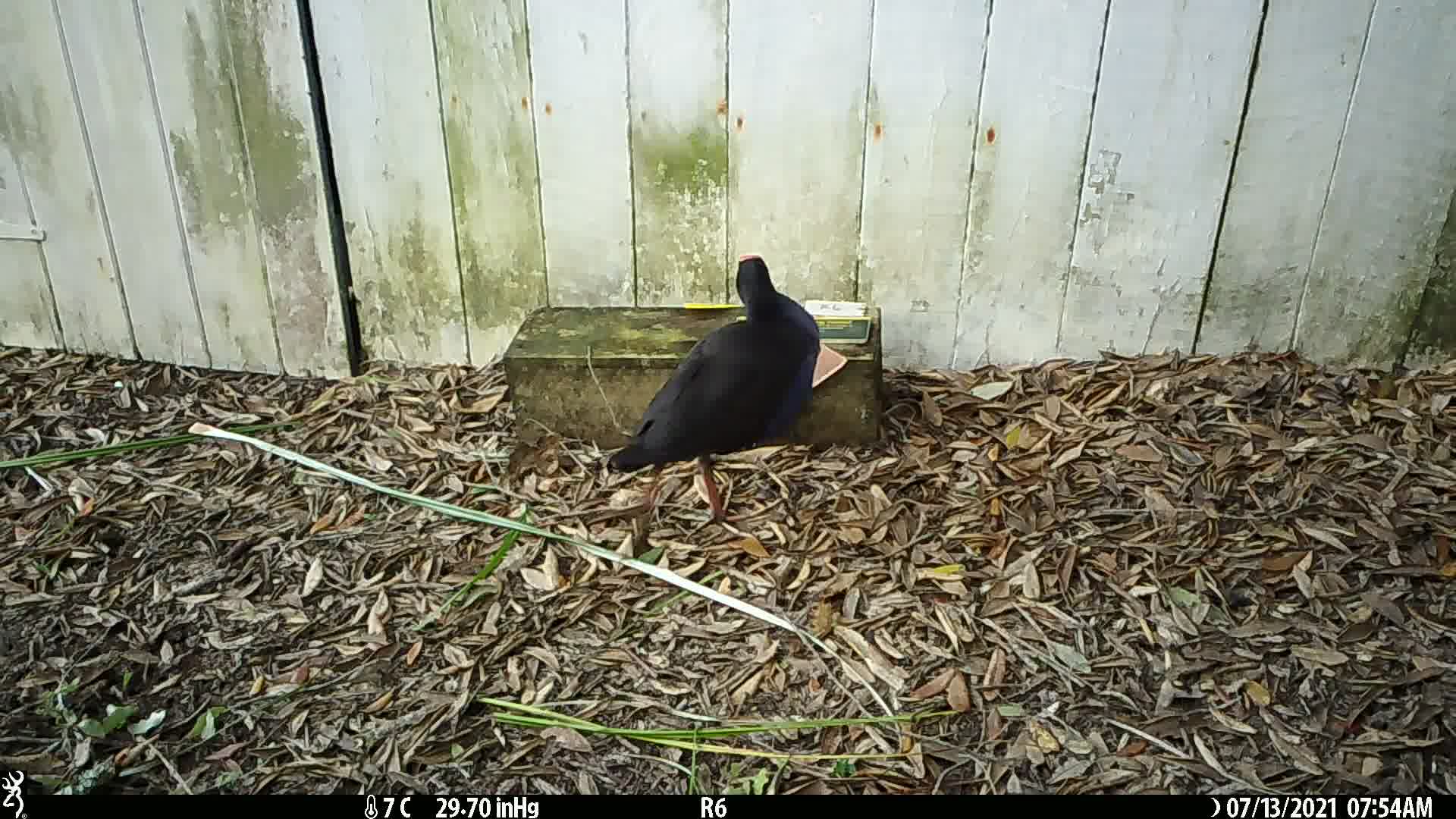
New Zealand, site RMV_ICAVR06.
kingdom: Animalia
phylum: Chordata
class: Aves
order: Gruiformes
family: Rallidae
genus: Porphyrio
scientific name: Porphyrio melanotus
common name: australasian swamphen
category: pukeko